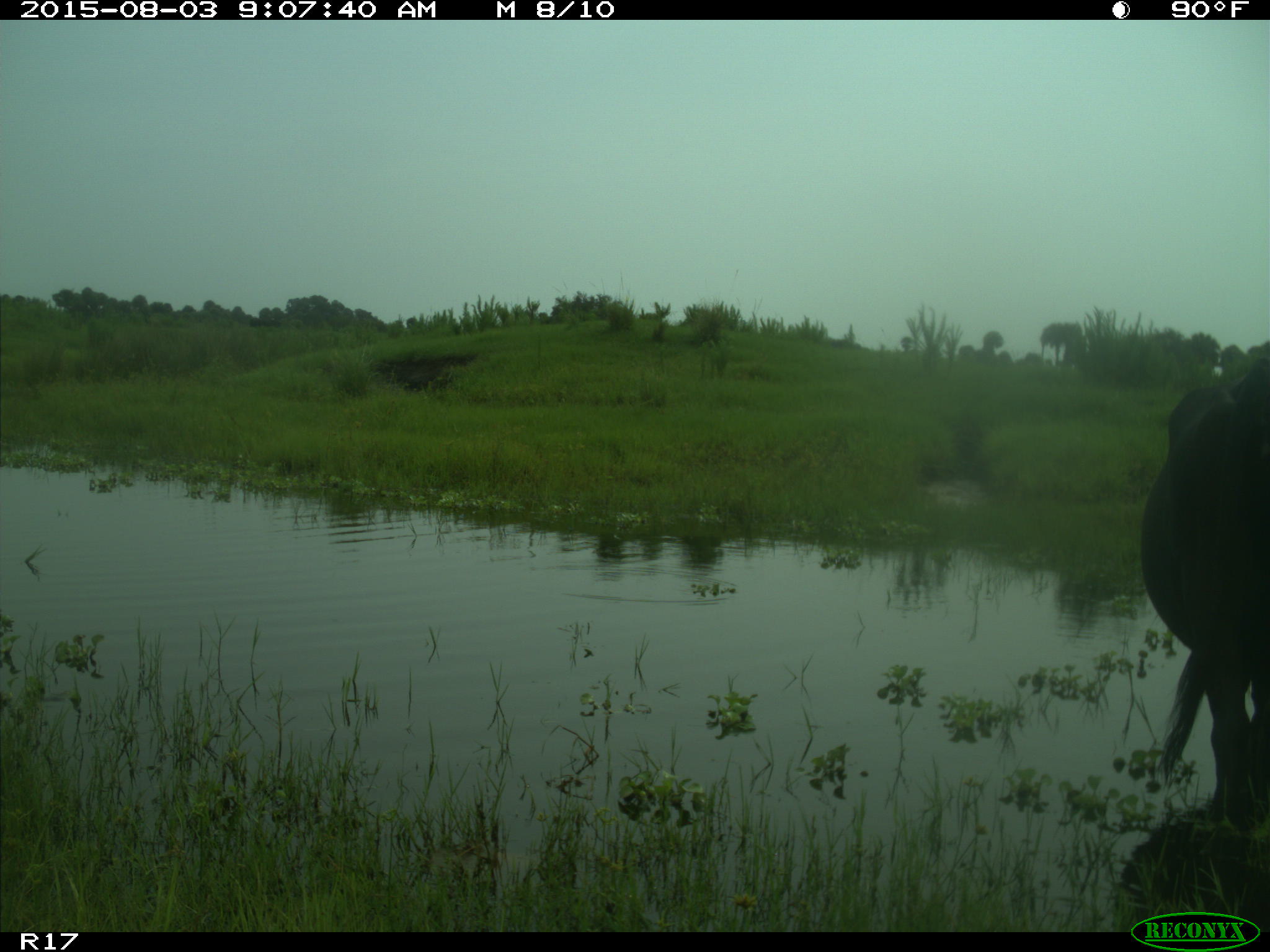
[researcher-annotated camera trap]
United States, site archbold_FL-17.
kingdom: Animalia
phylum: Chordata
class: Mammalia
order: Artiodactyla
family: Bovidae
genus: Bos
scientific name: Bos taurus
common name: domestic cow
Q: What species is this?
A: Bos taurus (domestic cow).